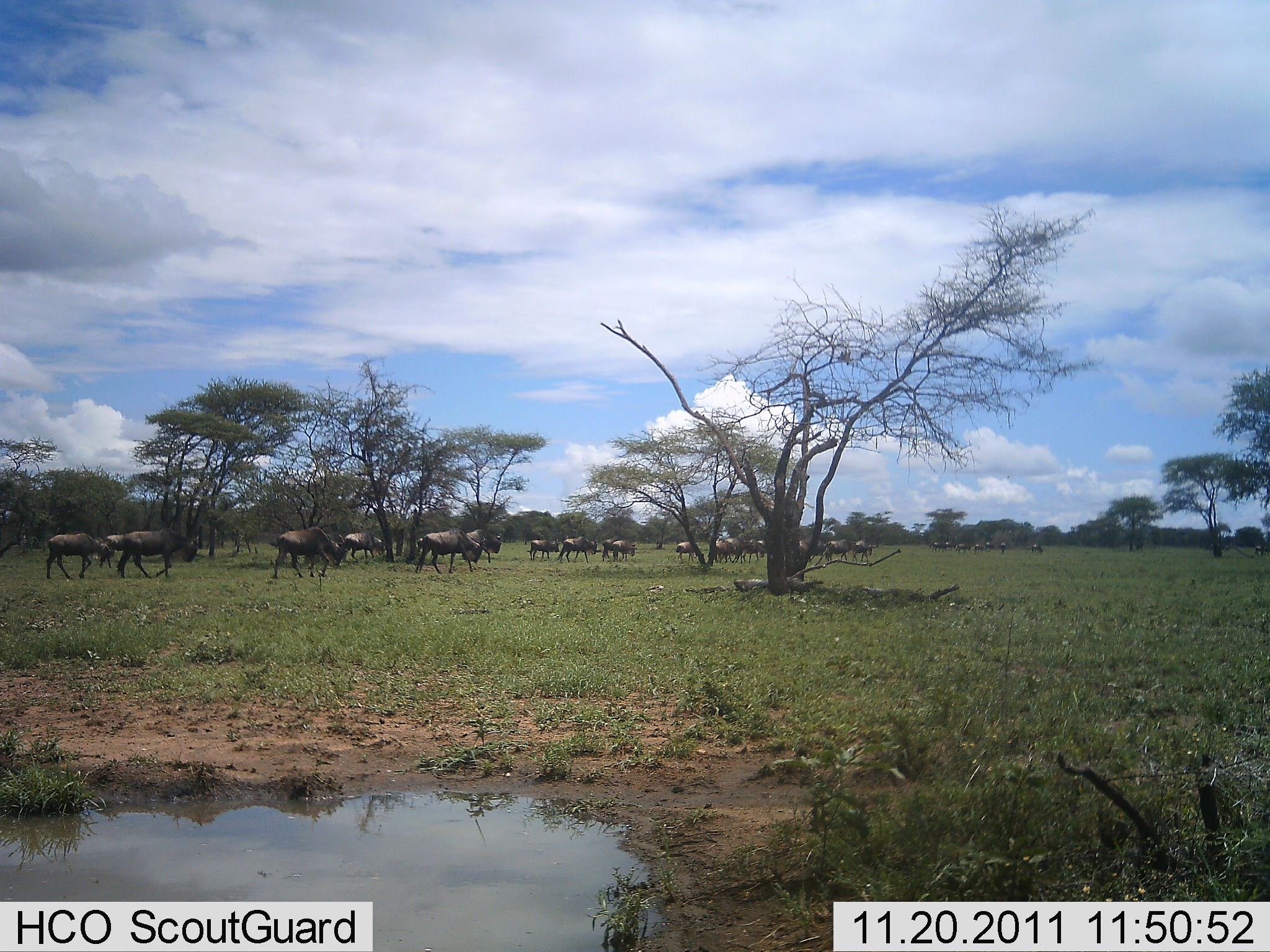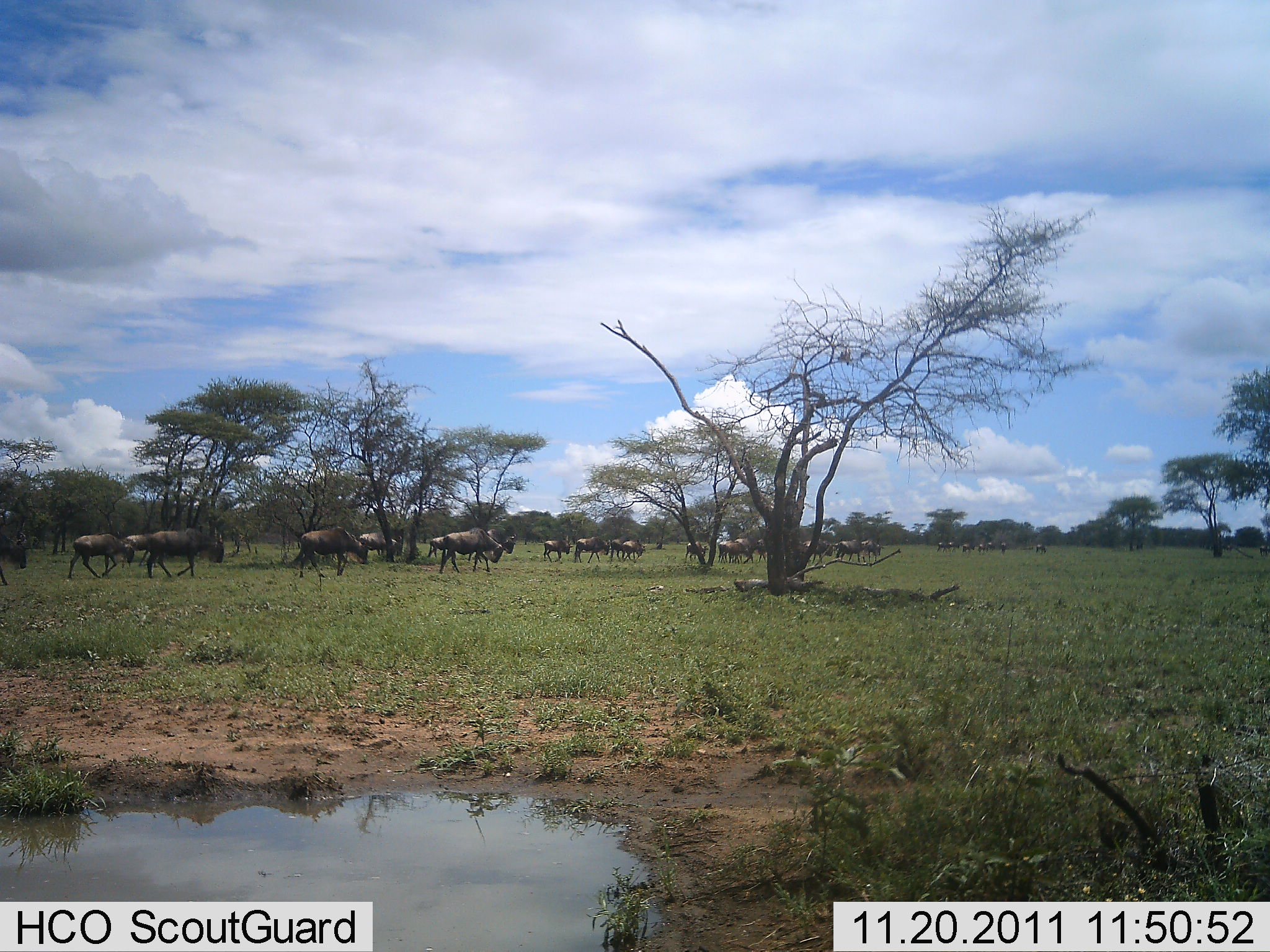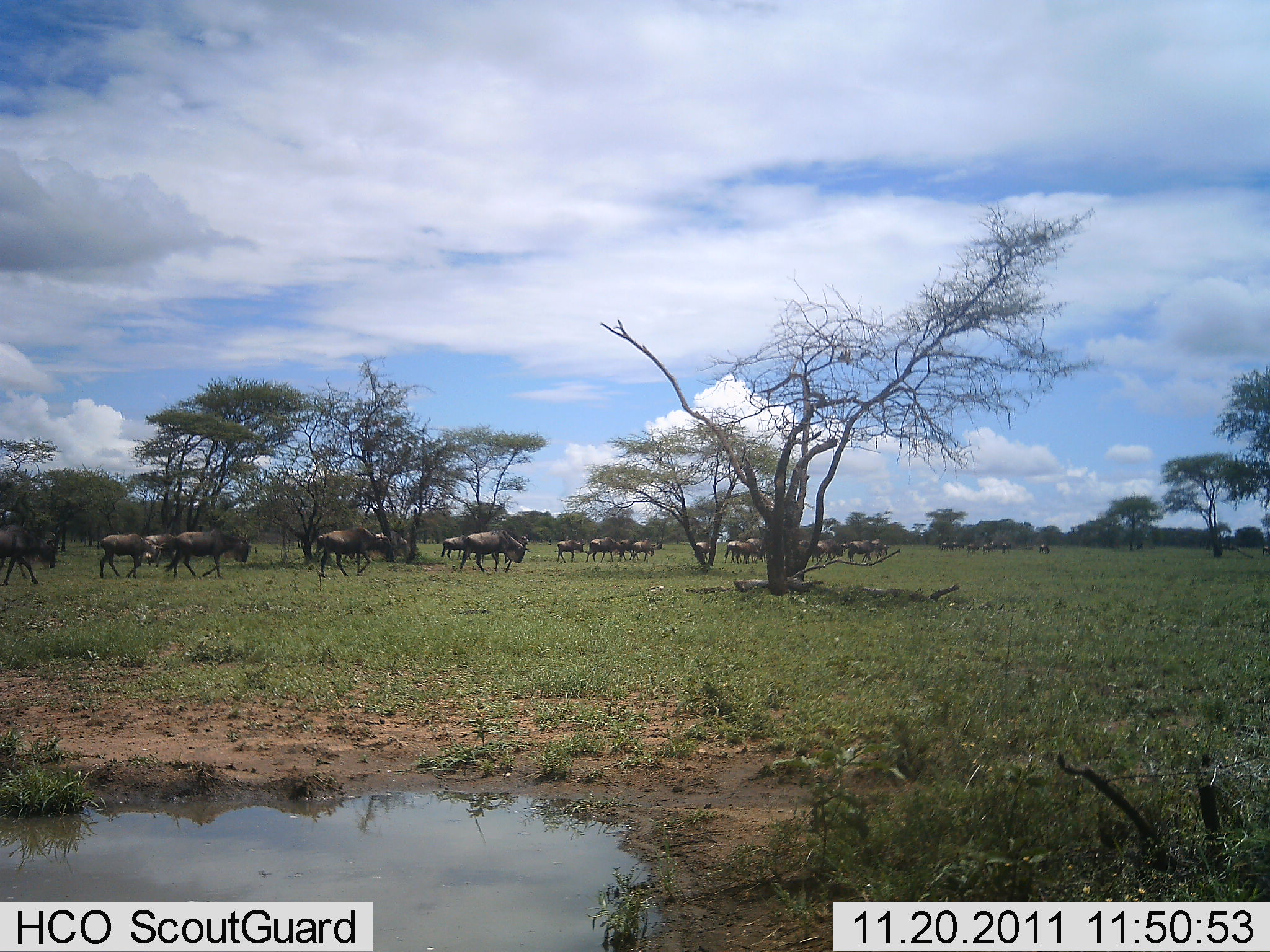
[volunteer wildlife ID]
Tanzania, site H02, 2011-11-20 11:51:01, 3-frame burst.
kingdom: Animalia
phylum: Chordata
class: Mammalia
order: Artiodactyla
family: Bovidae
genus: Connochaetes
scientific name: Connochaetes taurinus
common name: blue wildebeest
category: wildebeest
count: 11-50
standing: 8%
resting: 0%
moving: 92%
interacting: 8%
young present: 8%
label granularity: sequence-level